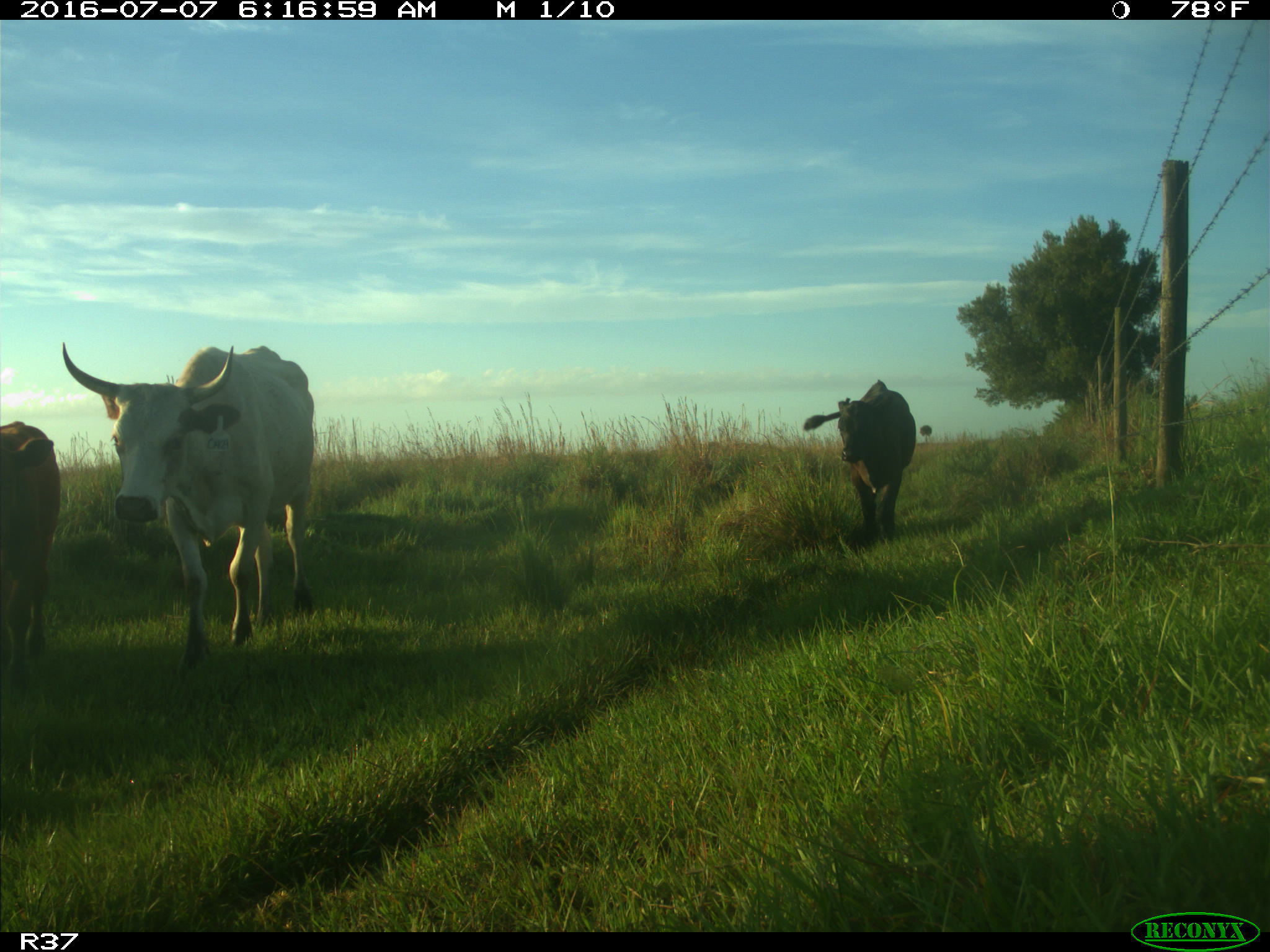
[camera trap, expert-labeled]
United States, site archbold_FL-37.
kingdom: Animalia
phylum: Chordata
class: Mammalia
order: Artiodactyla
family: Bovidae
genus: Bos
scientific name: Bos taurus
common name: domestic cow